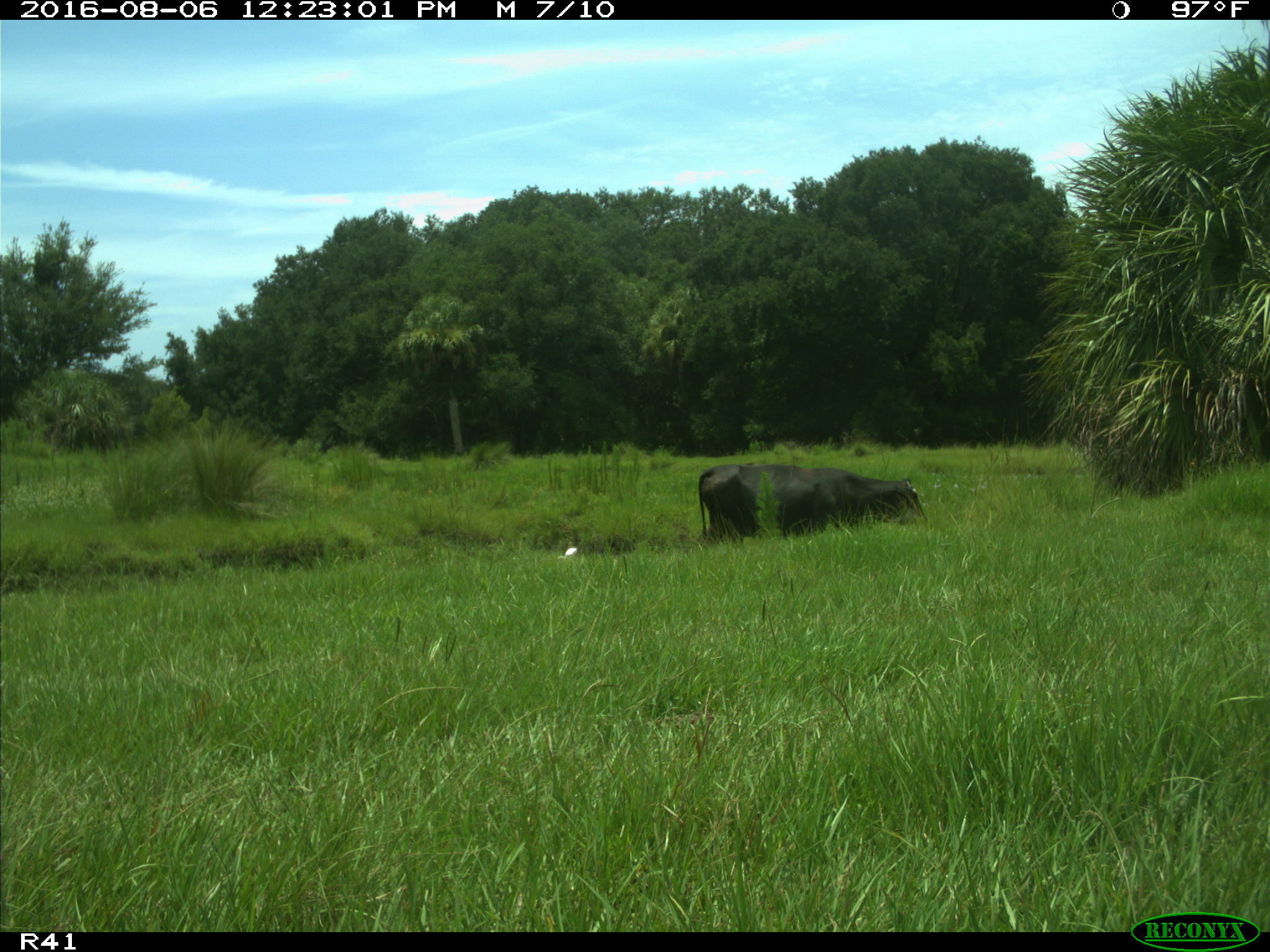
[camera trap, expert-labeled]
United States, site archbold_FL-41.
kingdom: Animalia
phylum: Chordata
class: Mammalia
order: Artiodactyla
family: Bovidae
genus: Bos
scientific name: Bos taurus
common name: domestic cow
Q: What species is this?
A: Bos taurus (domestic cow).